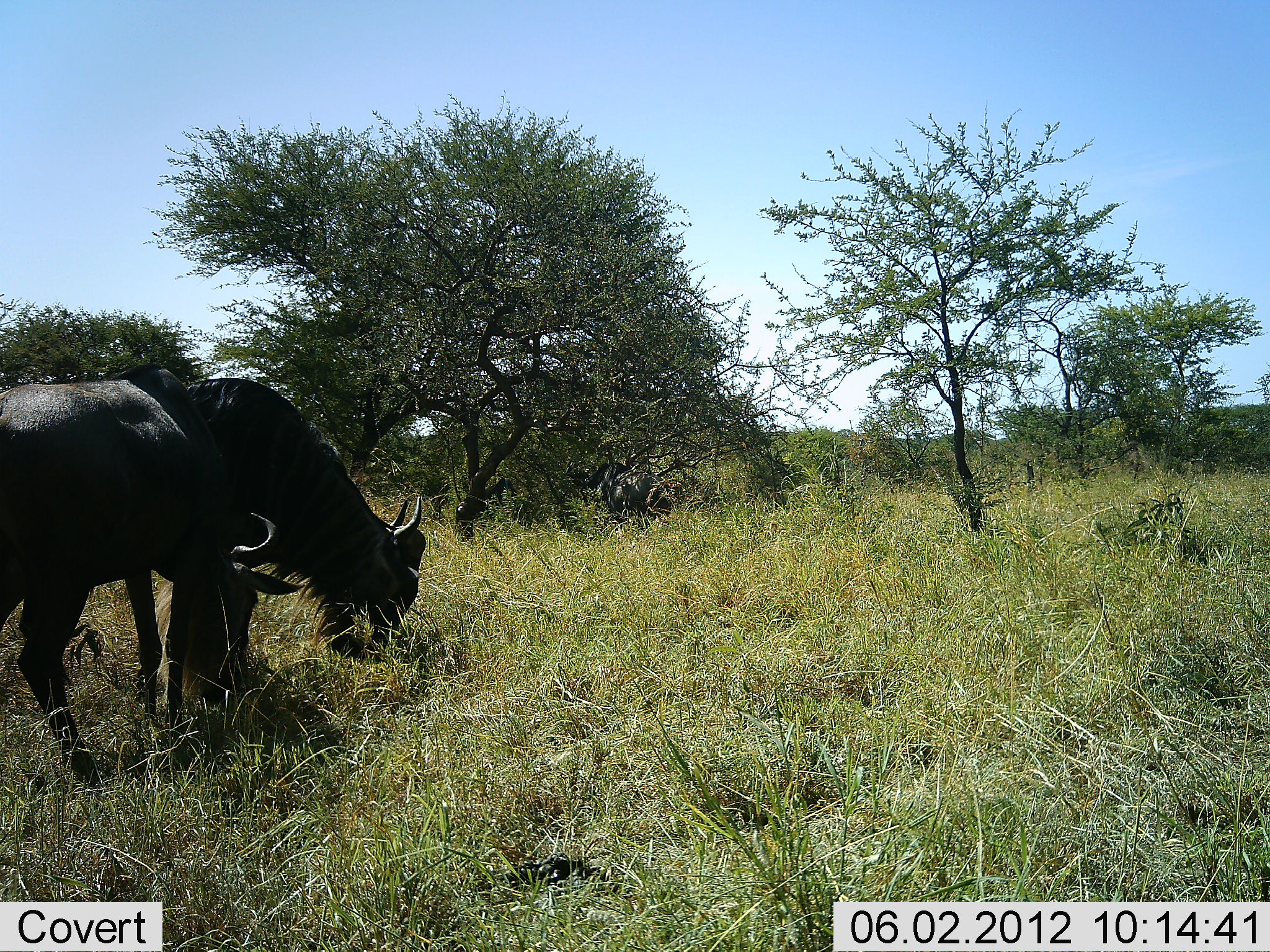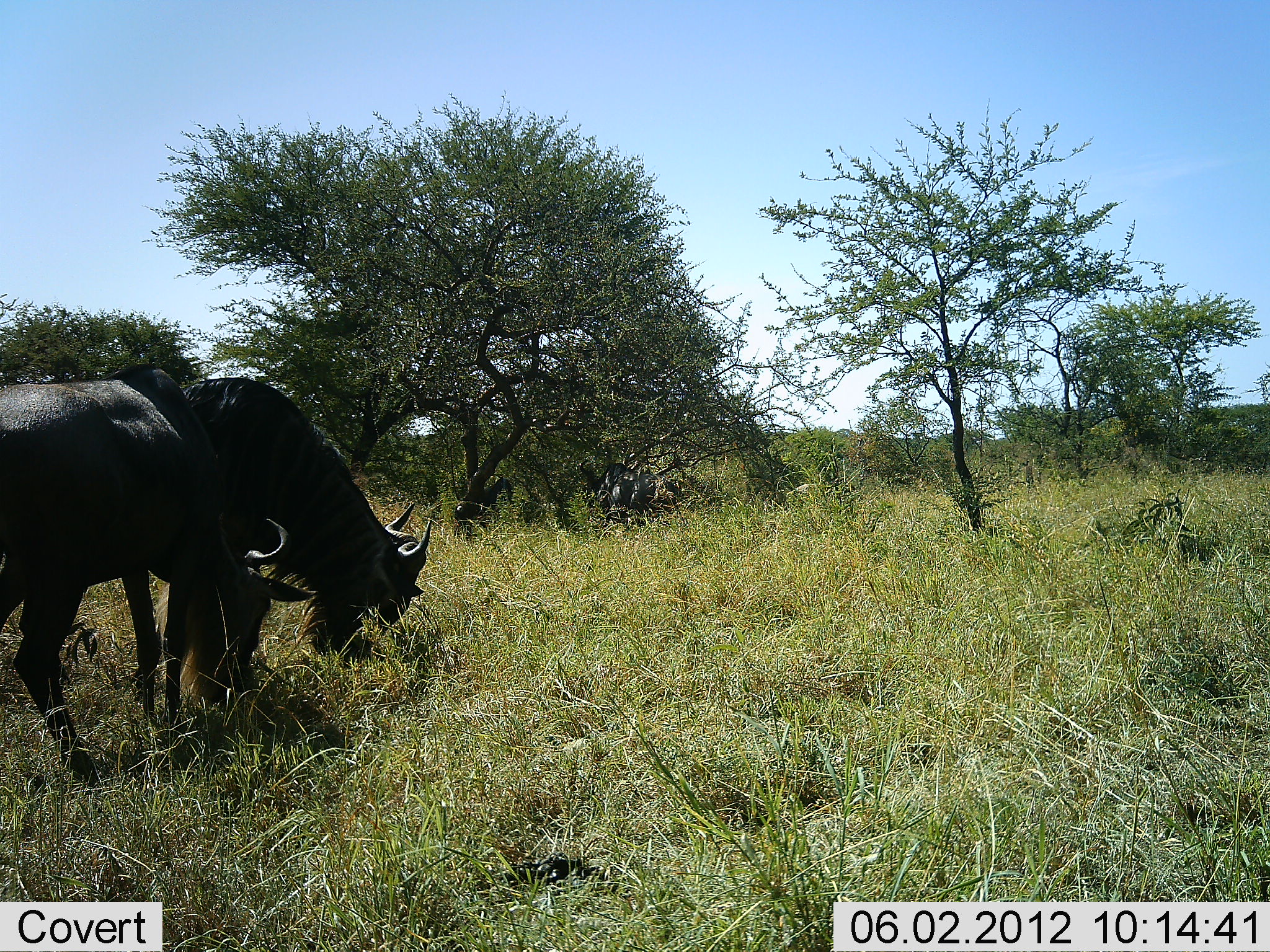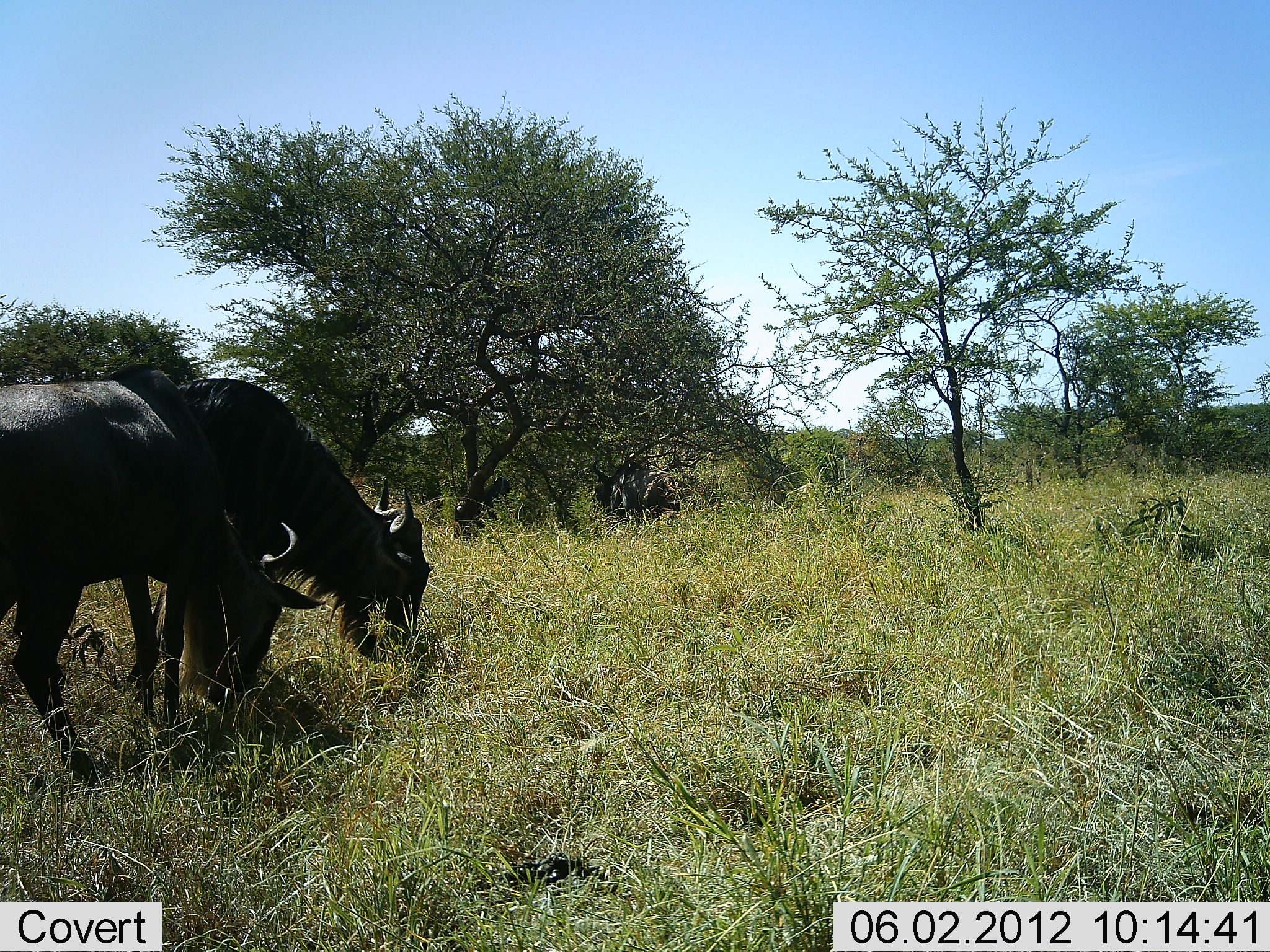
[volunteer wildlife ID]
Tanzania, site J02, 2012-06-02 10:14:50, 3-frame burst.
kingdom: Animalia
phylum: Chordata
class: Mammalia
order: Artiodactyla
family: Bovidae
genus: Connochaetes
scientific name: Connochaetes taurinus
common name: blue wildebeest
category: wildebeest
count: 3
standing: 20%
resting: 10%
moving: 0%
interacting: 0%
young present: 0%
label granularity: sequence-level